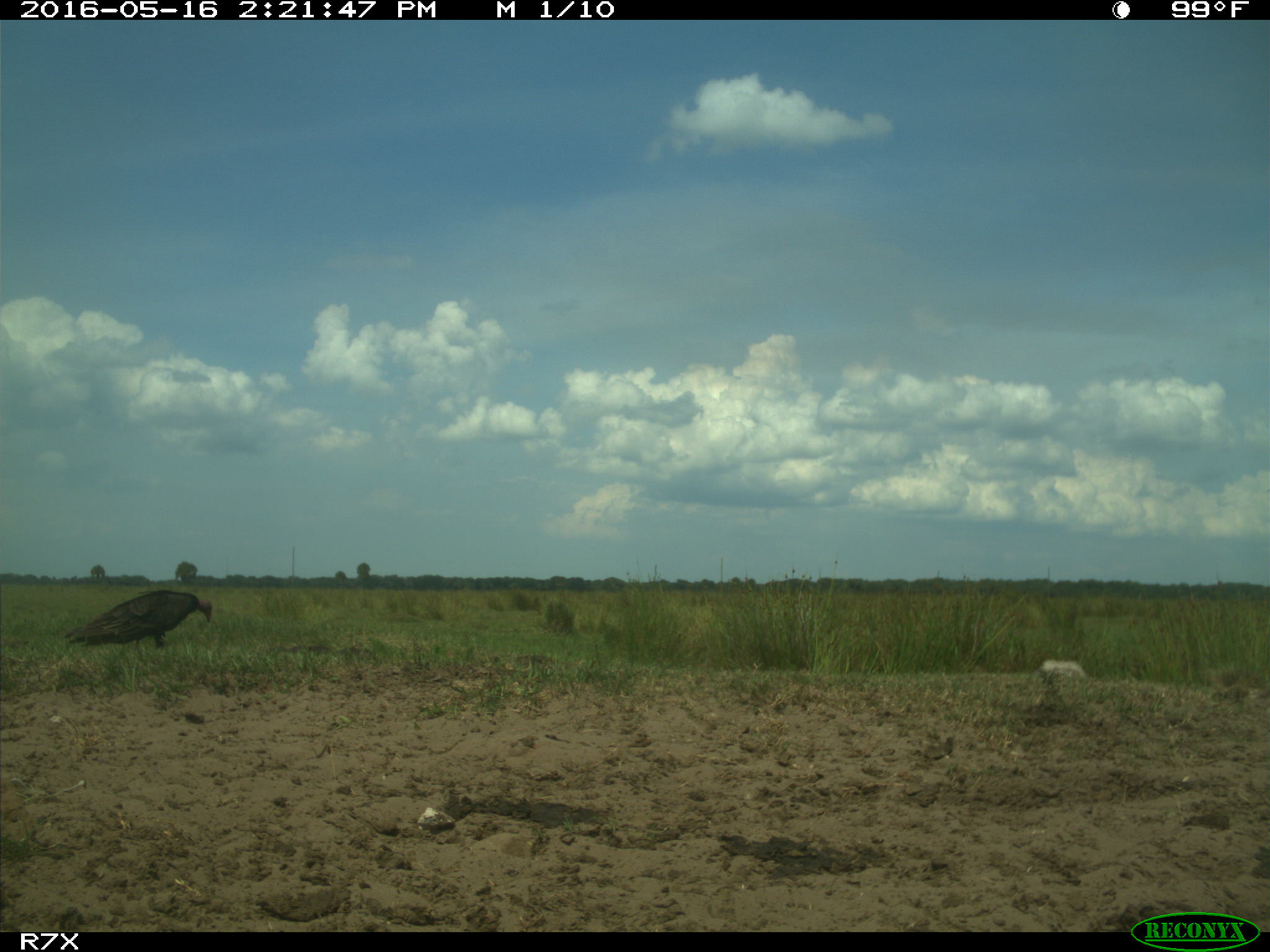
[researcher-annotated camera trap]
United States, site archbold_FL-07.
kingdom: Animalia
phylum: Chordata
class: Aves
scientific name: Aves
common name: birds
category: unidentified bird